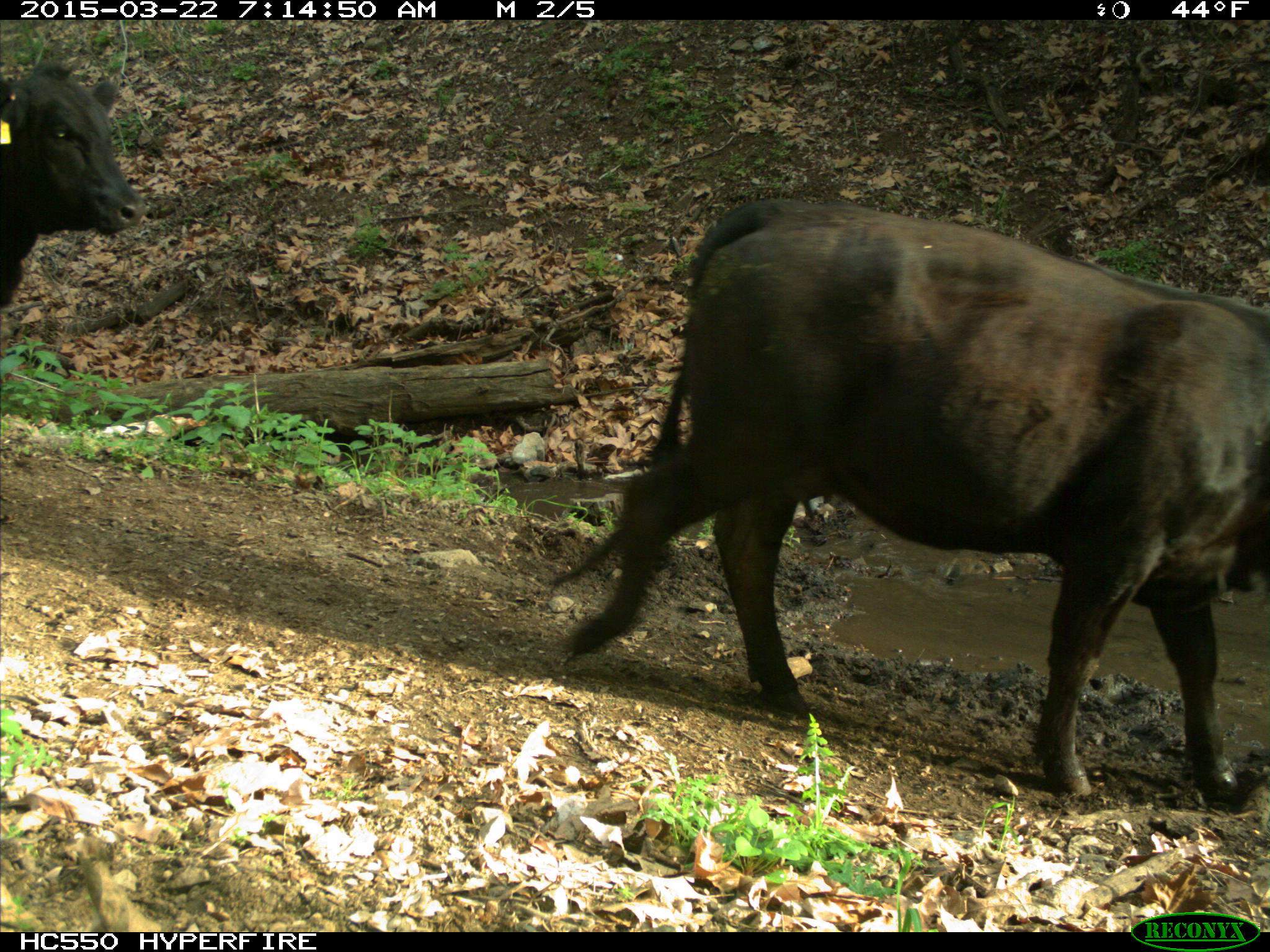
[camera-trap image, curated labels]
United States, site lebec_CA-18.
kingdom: Animalia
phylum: Chordata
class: Mammalia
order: Artiodactyla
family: Bovidae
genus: Bos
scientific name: Bos taurus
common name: domestic cow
Bos taurus (domestic cow).